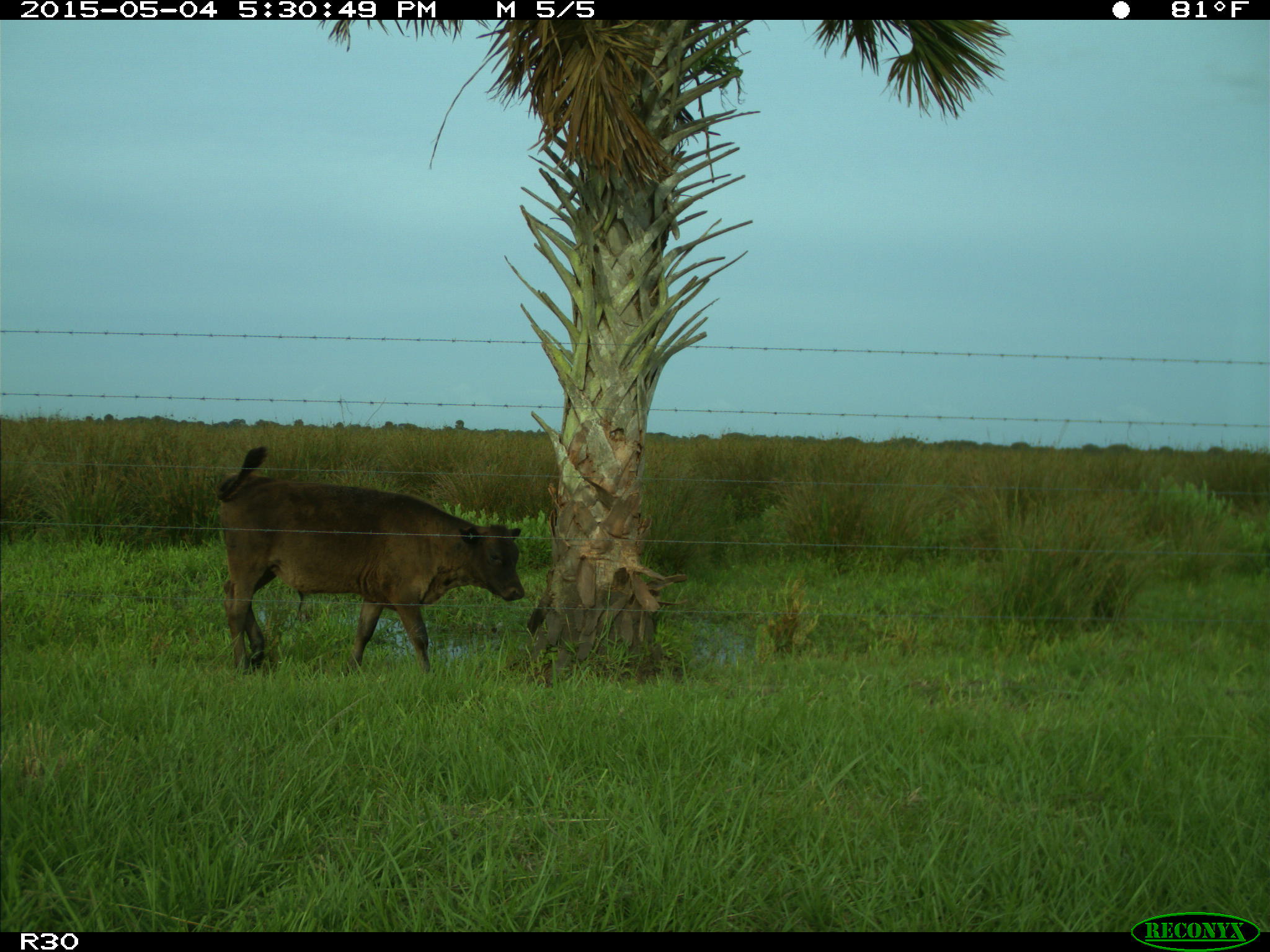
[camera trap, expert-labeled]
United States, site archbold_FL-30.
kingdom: Animalia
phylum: Chordata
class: Mammalia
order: Artiodactyla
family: Bovidae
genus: Bos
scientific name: Bos taurus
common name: domestic cow